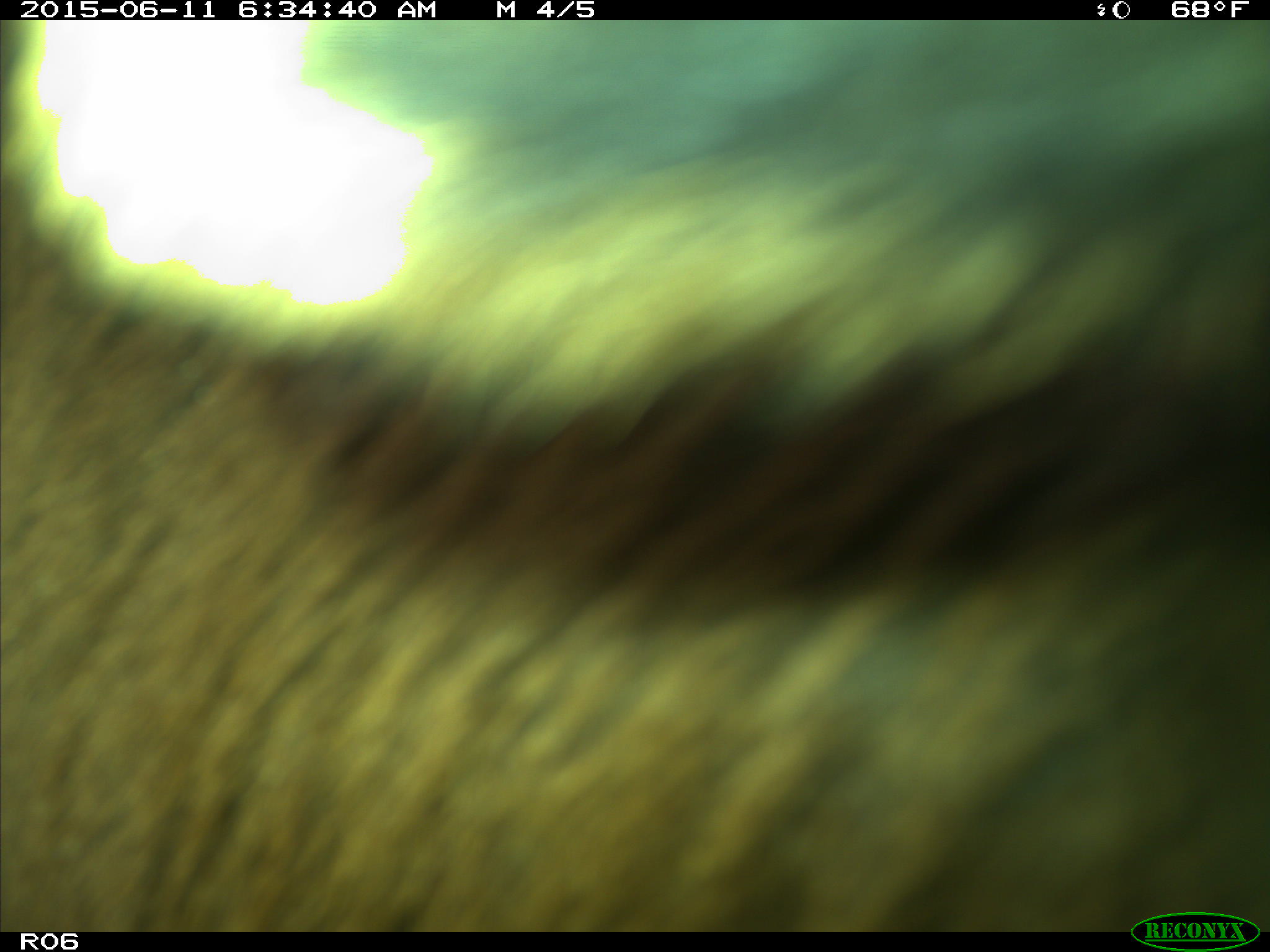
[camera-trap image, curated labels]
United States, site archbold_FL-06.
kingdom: Animalia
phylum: Chordata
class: Mammalia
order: Artiodactyla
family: Bovidae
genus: Bos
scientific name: Bos taurus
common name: domestic cow